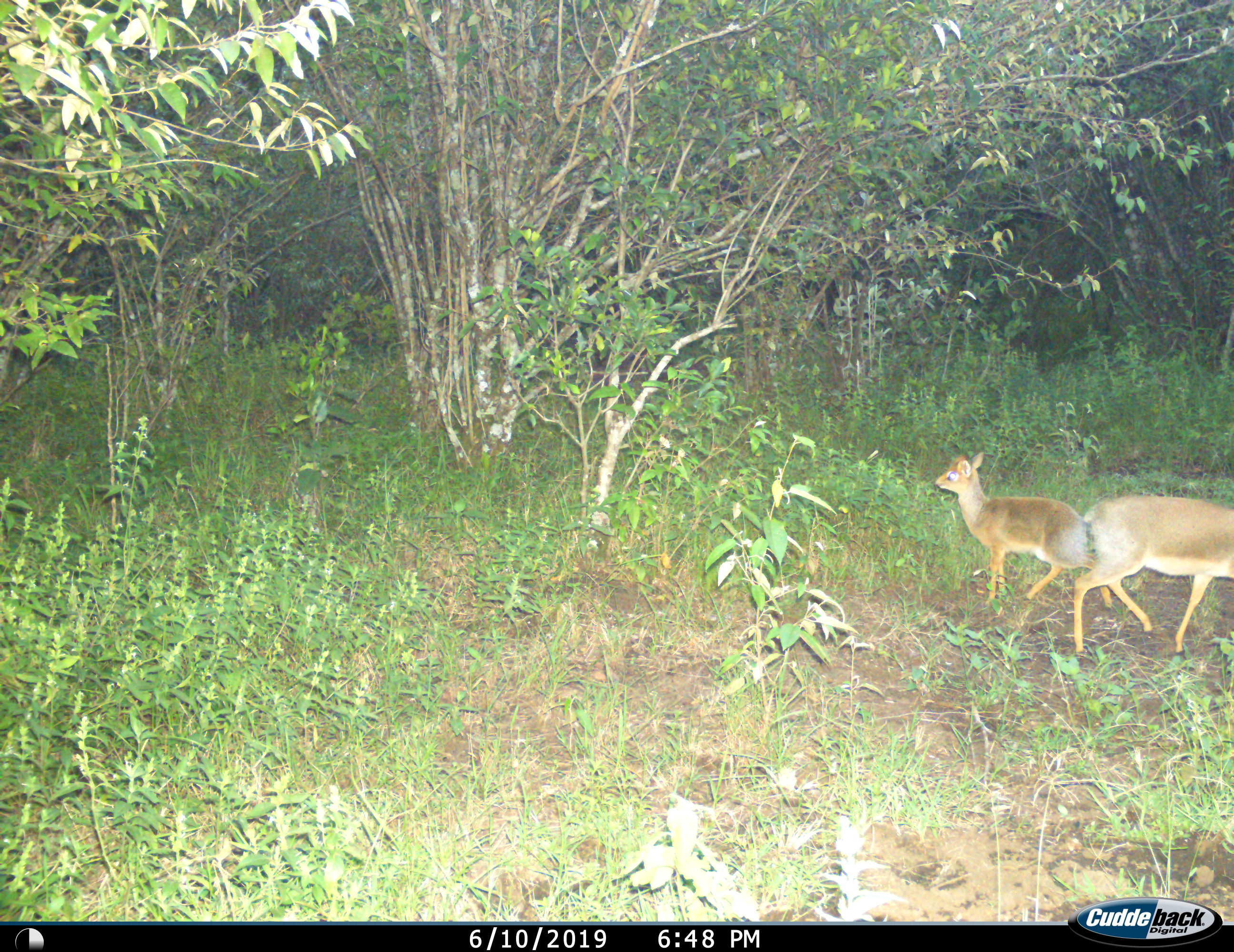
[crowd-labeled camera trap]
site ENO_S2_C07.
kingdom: Animalia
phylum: Chordata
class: Mammalia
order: Artiodactyla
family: Bovidae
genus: Madoqua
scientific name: Madoqua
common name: dik-dik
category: dikdik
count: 2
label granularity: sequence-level